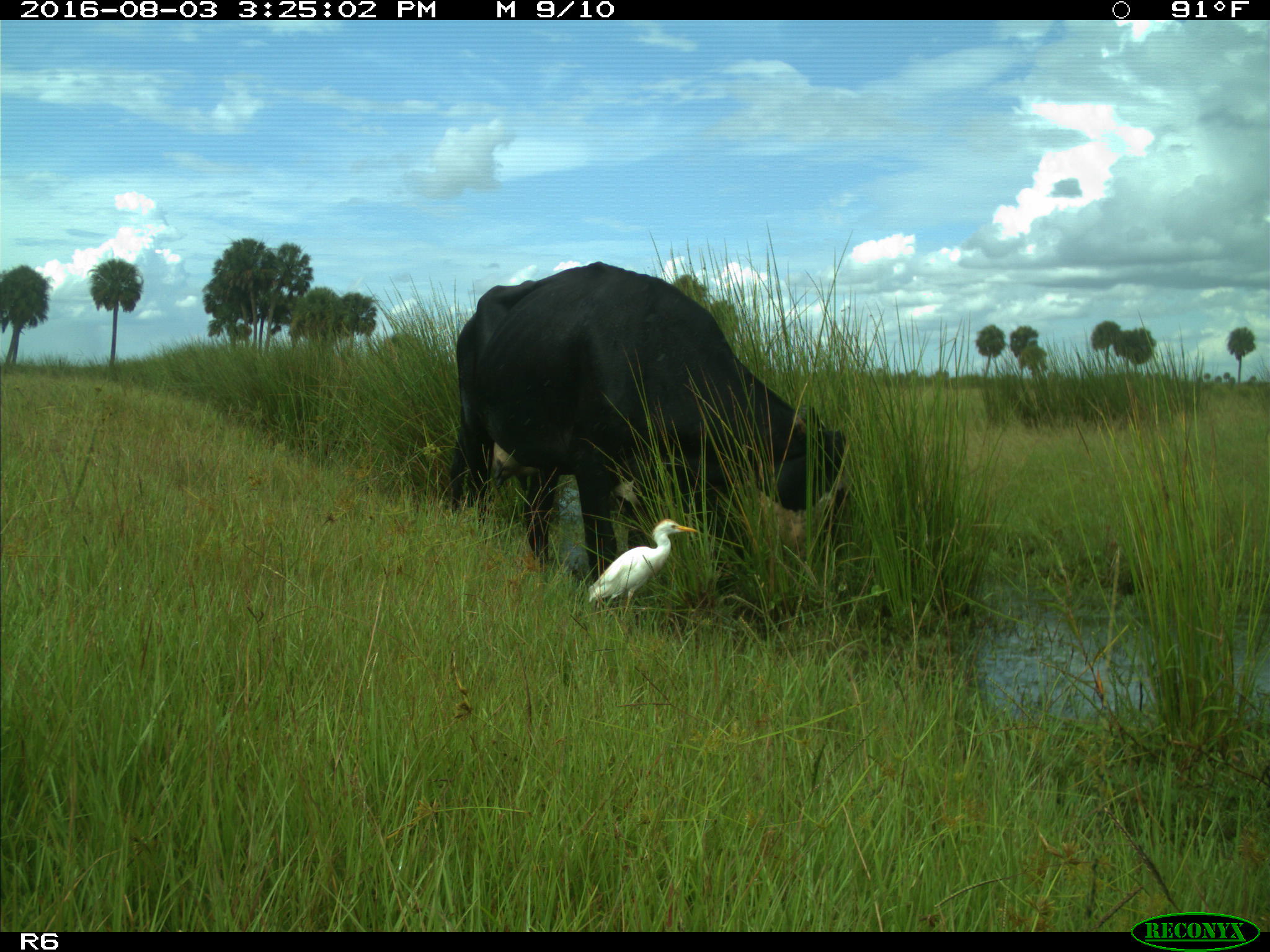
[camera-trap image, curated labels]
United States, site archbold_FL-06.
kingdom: Animalia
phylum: Chordata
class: Mammalia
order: Artiodactyla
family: Bovidae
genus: Bos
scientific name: Bos taurus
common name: domestic cow